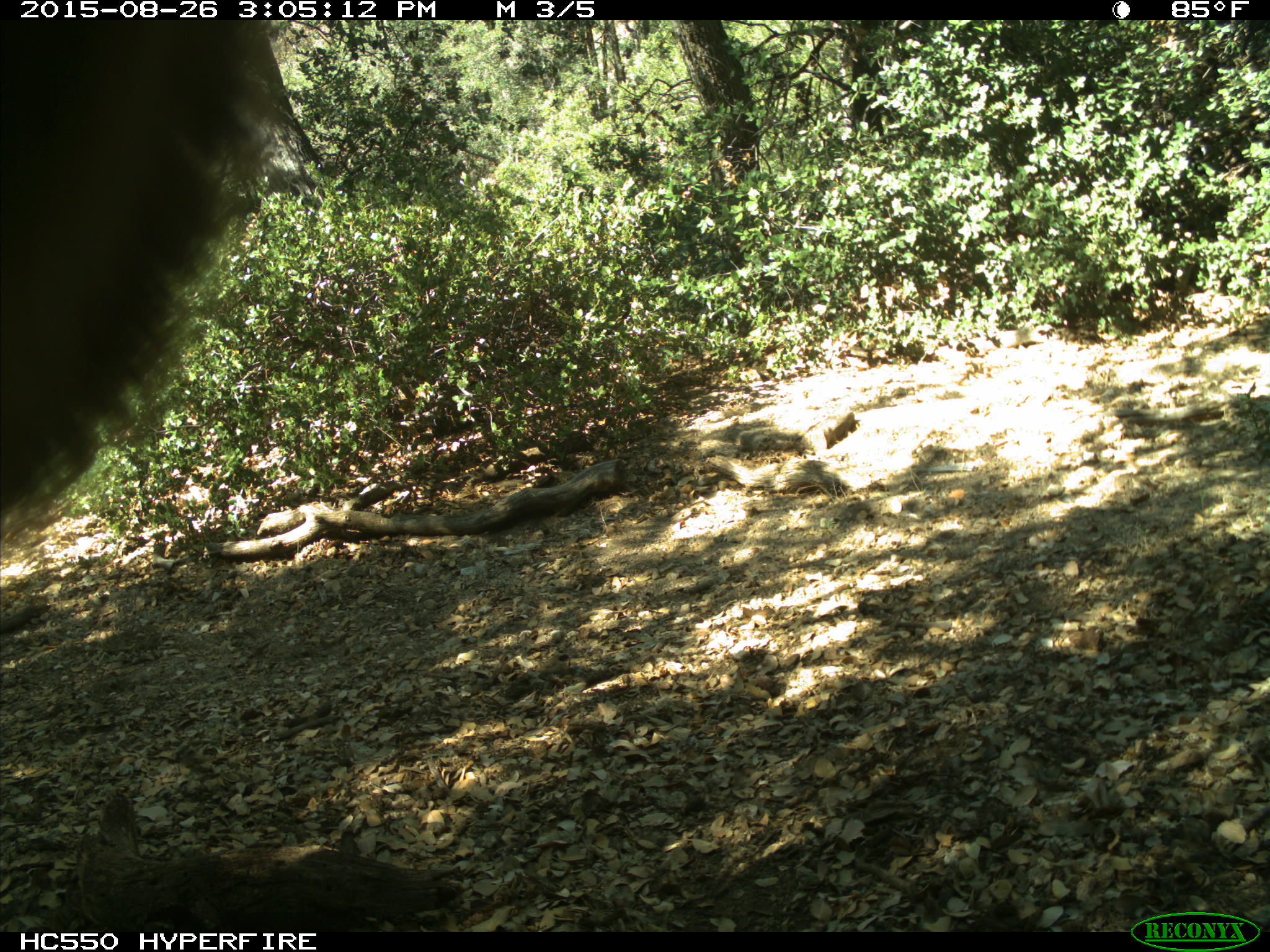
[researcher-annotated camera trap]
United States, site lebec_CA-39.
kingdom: Animalia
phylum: Chordata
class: Mammalia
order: Carnivora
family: Ursidae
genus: Ursus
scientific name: Ursus americanus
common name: american black bear